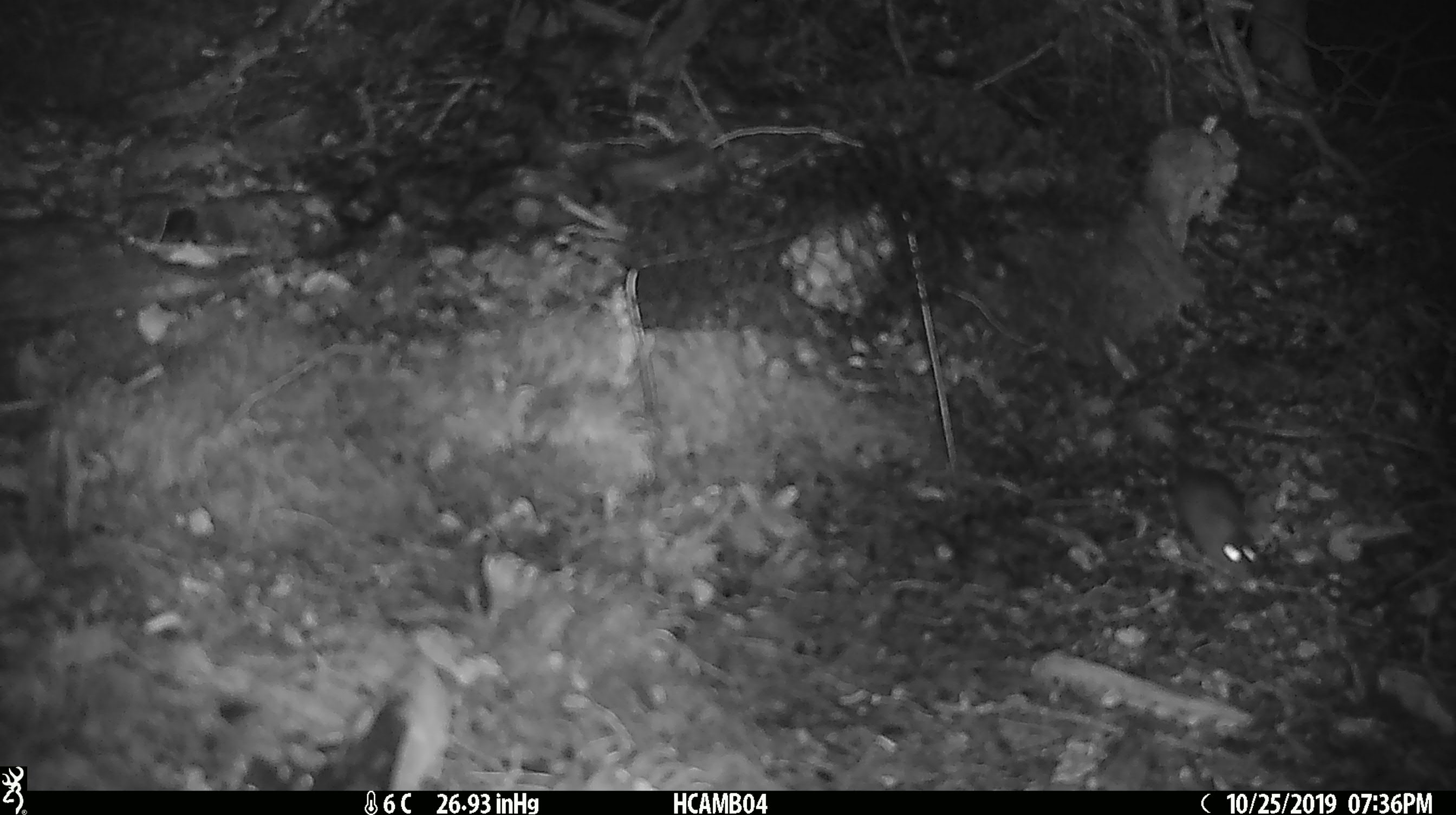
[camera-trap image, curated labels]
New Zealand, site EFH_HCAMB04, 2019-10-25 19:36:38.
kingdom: Animalia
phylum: Chordata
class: Mammalia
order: Rodentia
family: Muridae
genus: Mus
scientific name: Mus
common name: mouse